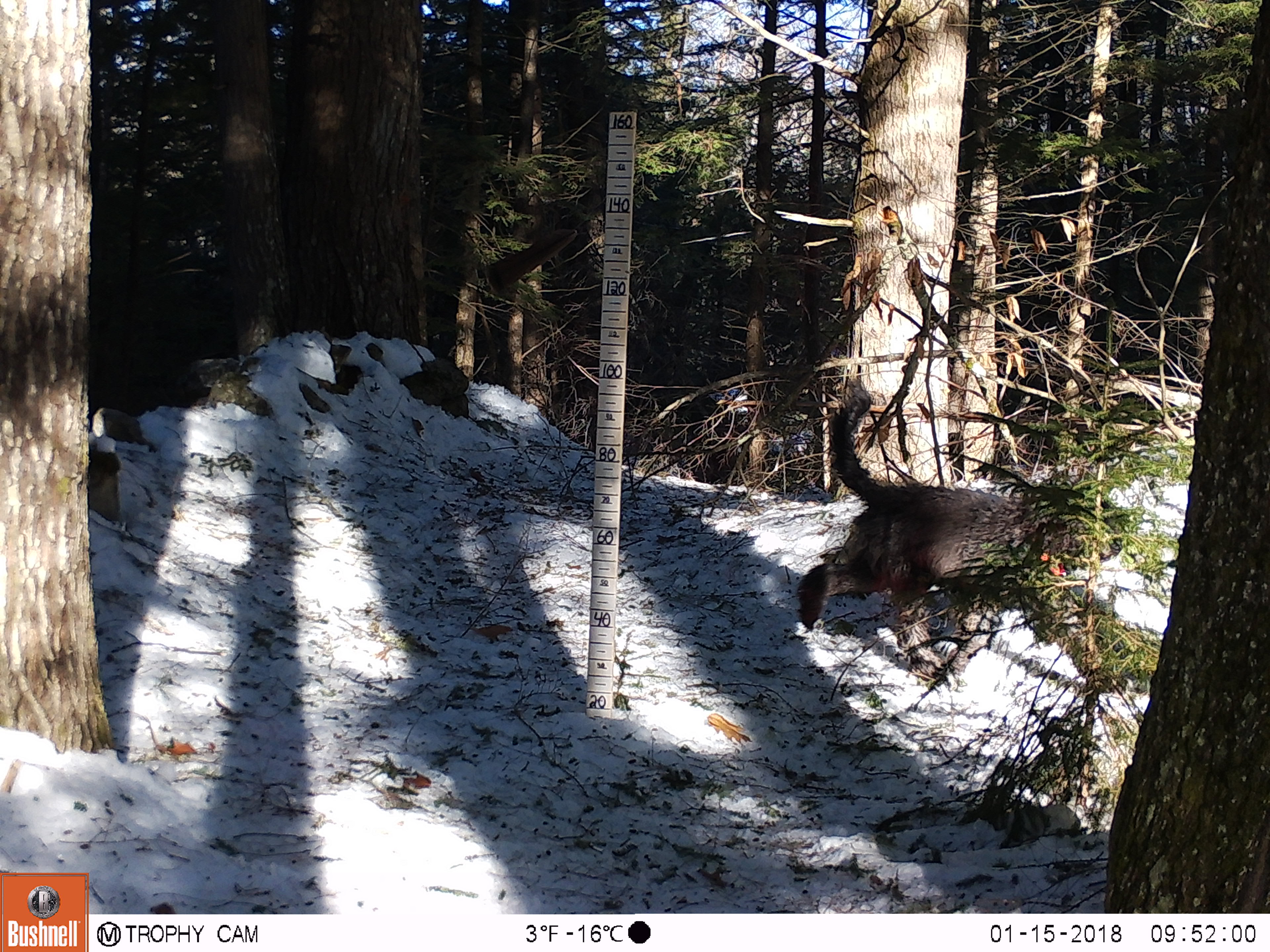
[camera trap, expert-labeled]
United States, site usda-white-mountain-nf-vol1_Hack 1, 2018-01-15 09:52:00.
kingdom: Animalia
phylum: Chordata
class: Mammalia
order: Carnivora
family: Canidae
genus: Canis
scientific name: Canis familiaris familiaris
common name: domestic dog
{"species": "domestic dog (Canis familiaris familiaris)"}